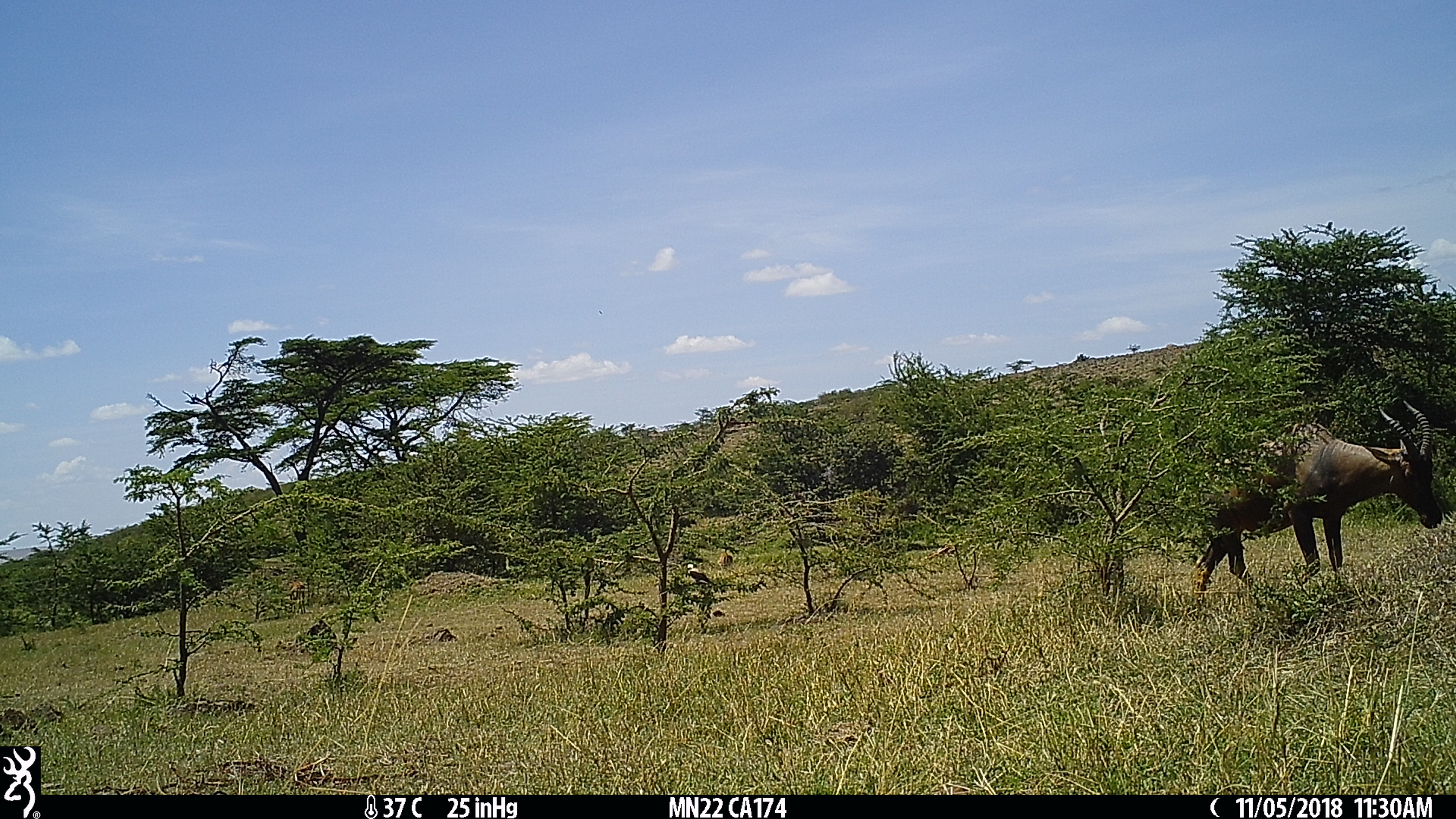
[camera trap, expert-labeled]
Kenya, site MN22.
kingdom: Animalia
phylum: Chordata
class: Mammalia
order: Artiodactyla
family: Bovidae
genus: Damaliscus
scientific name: Damaliscus lunatus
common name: topi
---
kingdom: Animalia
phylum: Chordata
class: Mammalia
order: Artiodactyla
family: Bovidae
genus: Aepyceros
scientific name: Aepyceros melampus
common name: impala